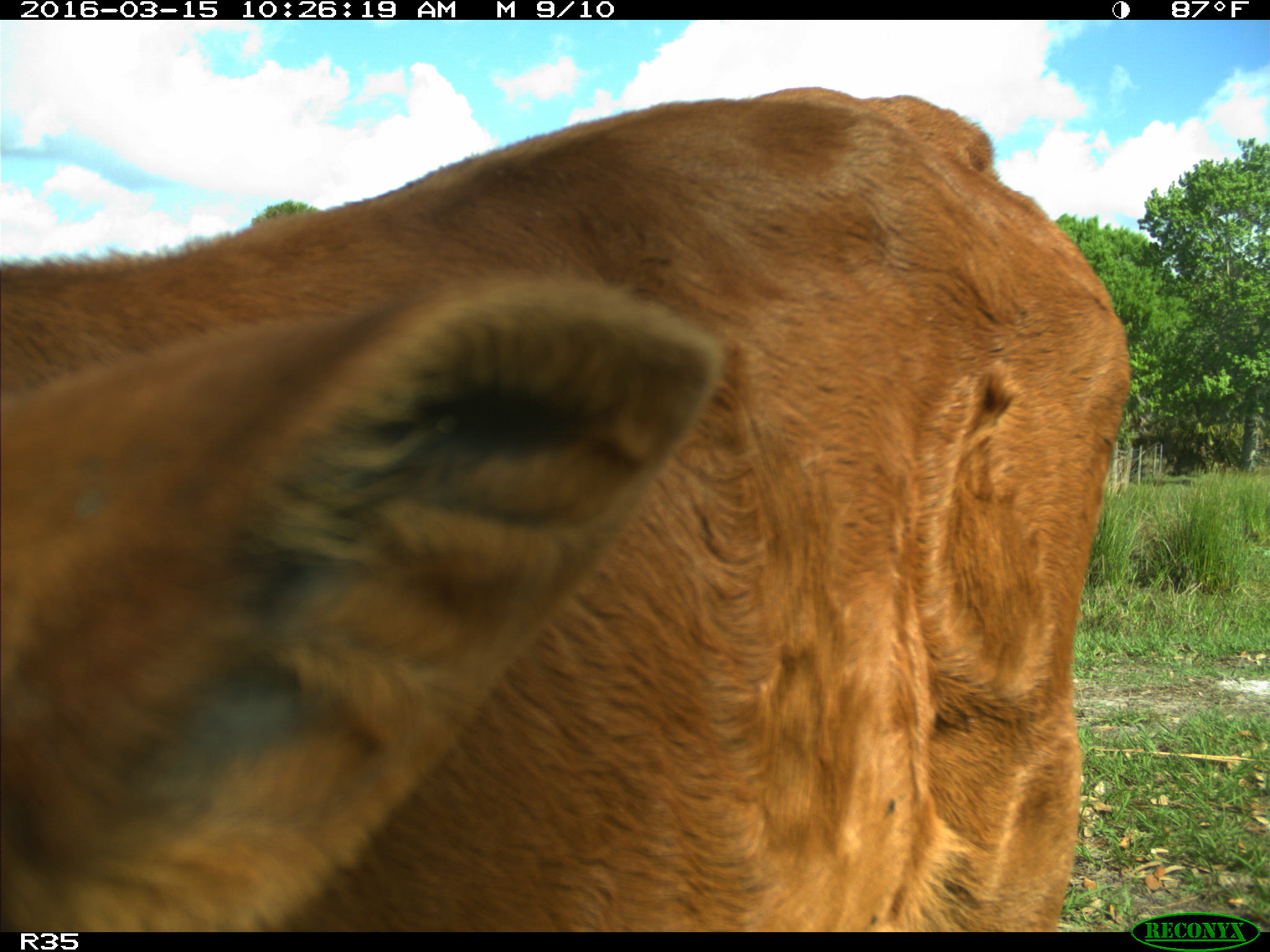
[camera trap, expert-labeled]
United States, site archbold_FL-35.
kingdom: Animalia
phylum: Chordata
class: Mammalia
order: Artiodactyla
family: Bovidae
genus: Bos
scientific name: Bos taurus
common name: domestic cow